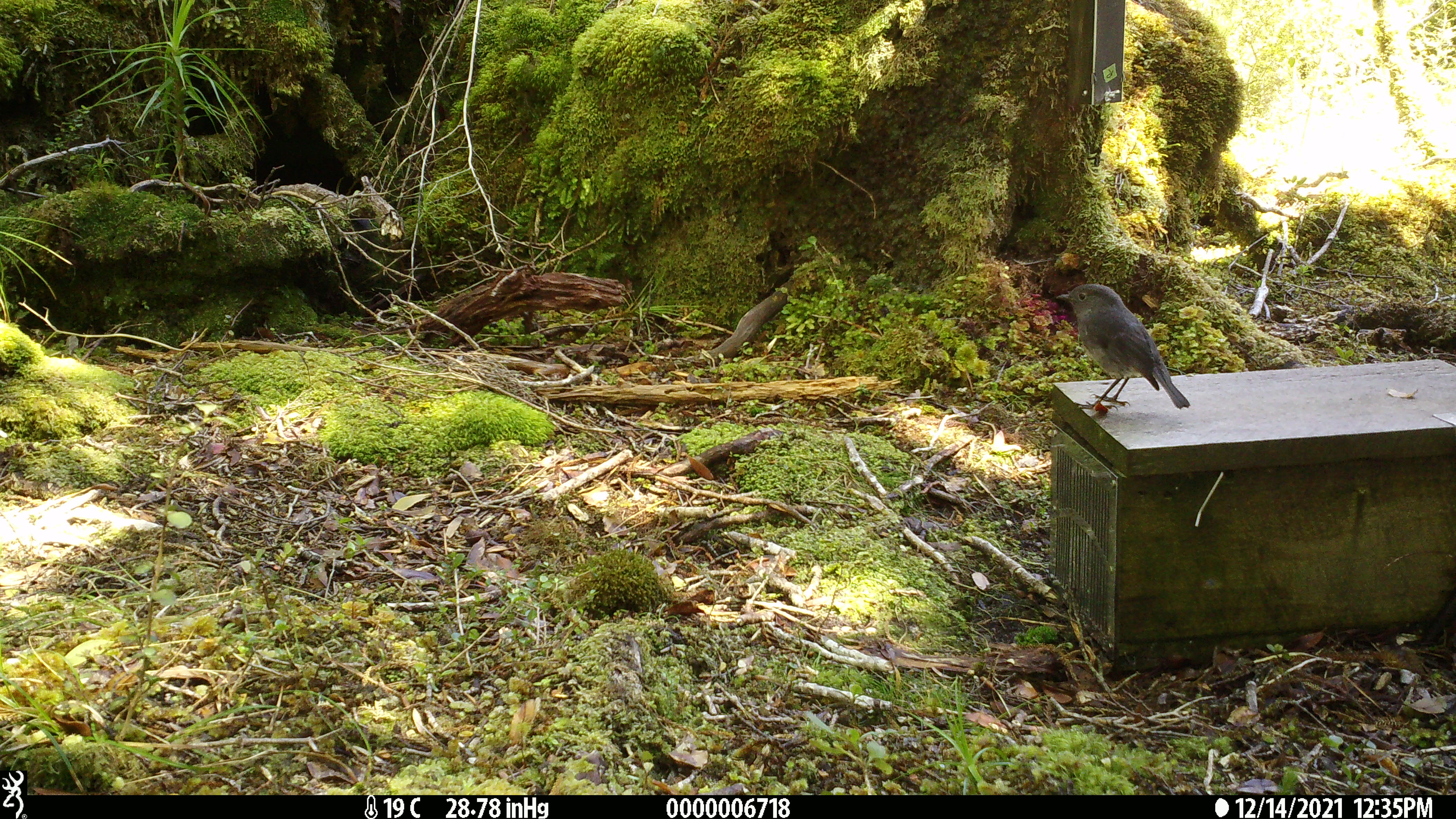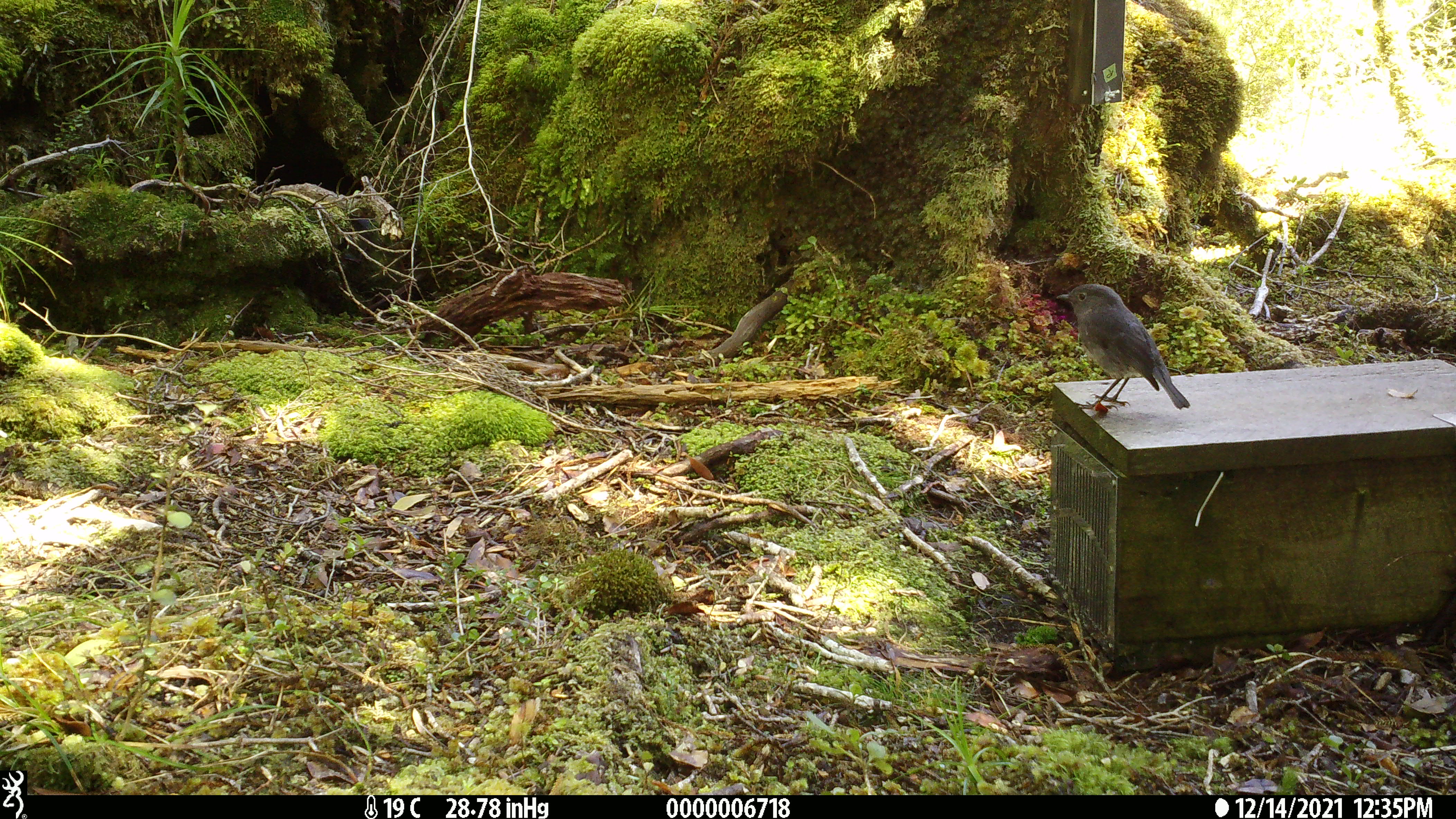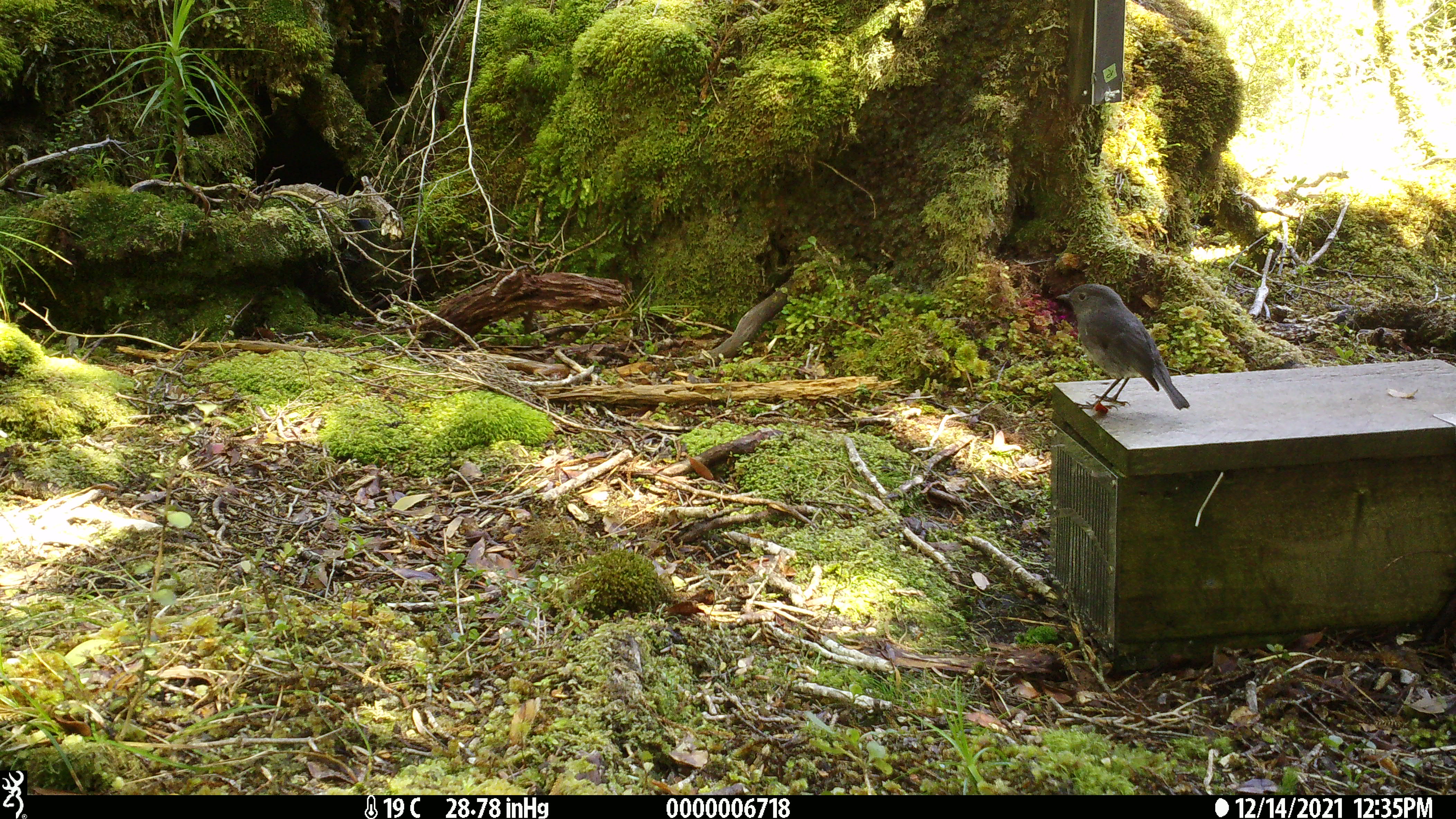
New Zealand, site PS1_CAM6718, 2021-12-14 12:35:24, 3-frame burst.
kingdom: Animalia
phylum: Chordata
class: Aves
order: Passeriformes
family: Petroicidae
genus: Petroica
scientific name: Petroica australis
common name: new zealand robin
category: robin